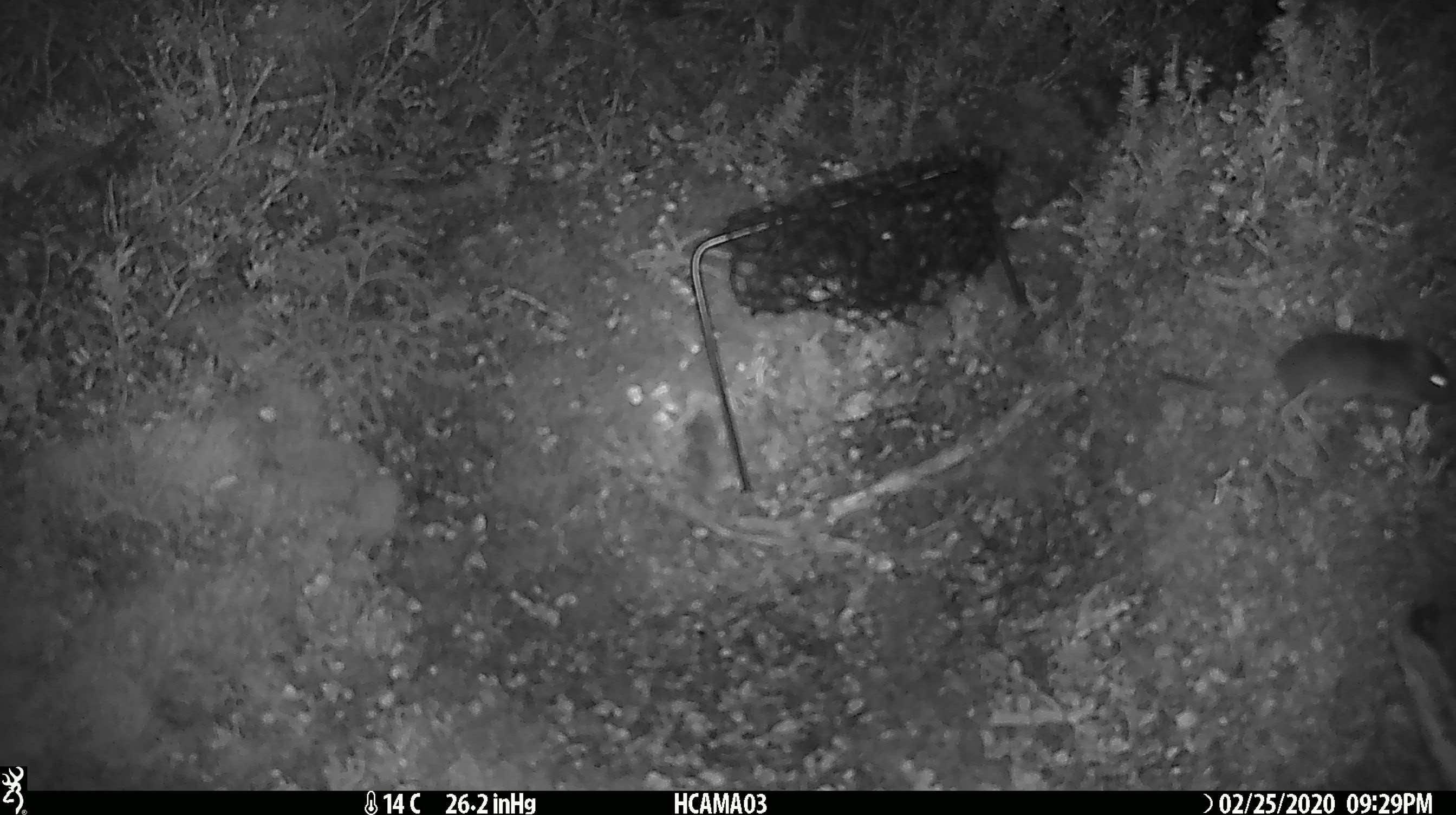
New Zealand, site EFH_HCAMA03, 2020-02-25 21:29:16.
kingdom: Animalia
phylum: Chordata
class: Mammalia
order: Rodentia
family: Muridae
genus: Mus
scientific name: Mus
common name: mouse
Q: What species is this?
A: Mouse (Mus).